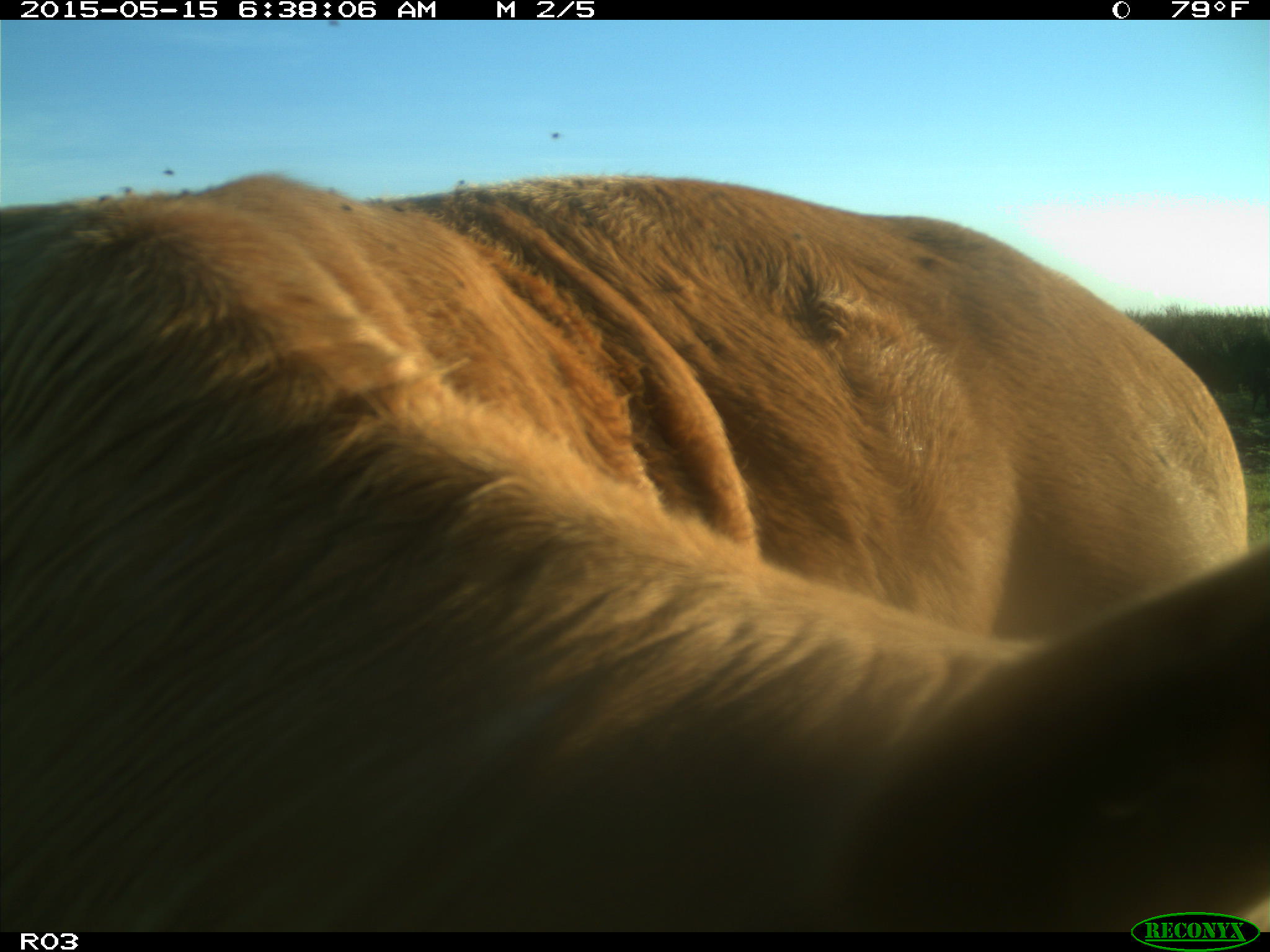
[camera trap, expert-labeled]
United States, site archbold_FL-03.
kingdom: Animalia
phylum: Chordata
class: Mammalia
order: Artiodactyla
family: Bovidae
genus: Bos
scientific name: Bos taurus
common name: domestic cow